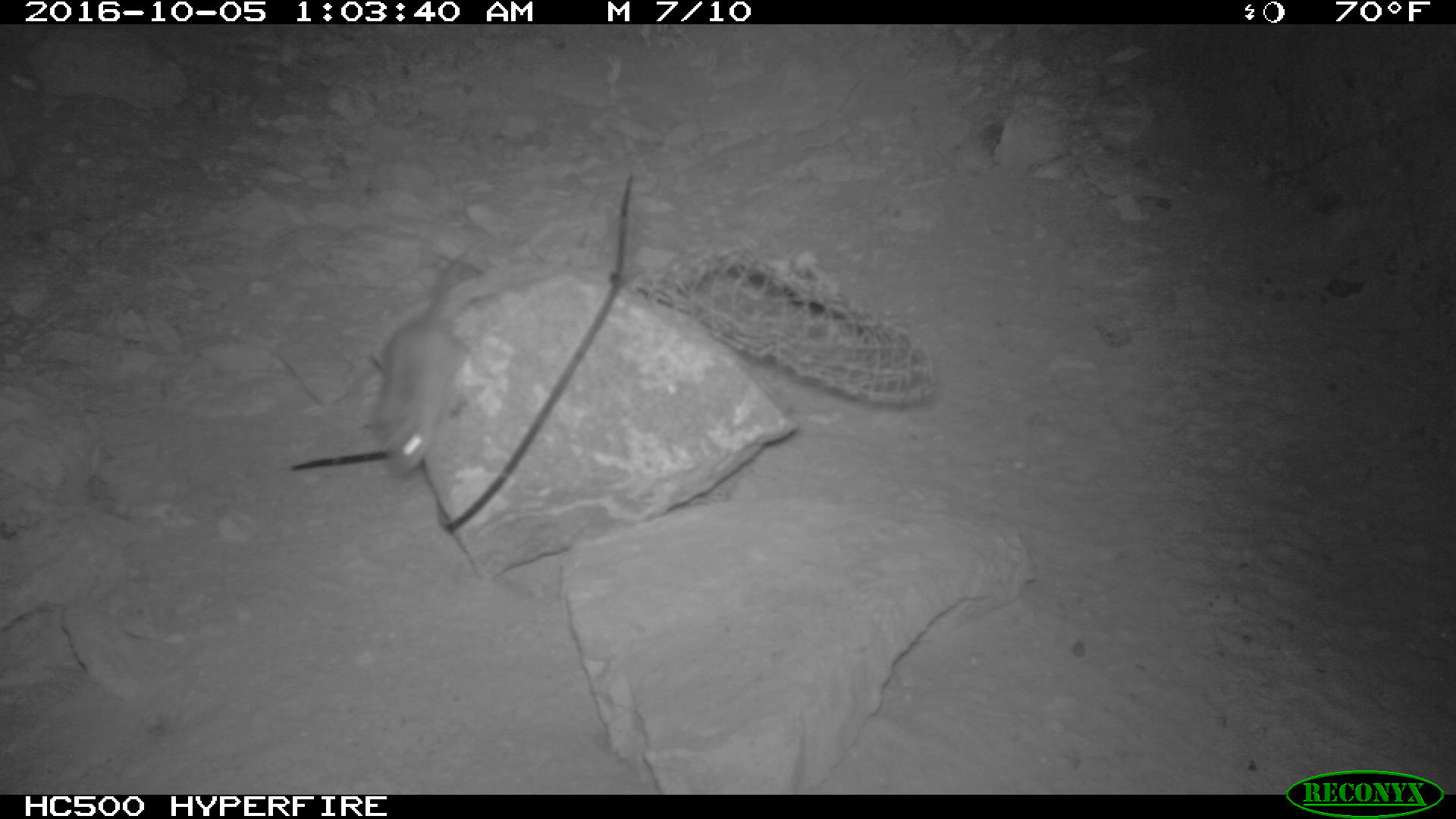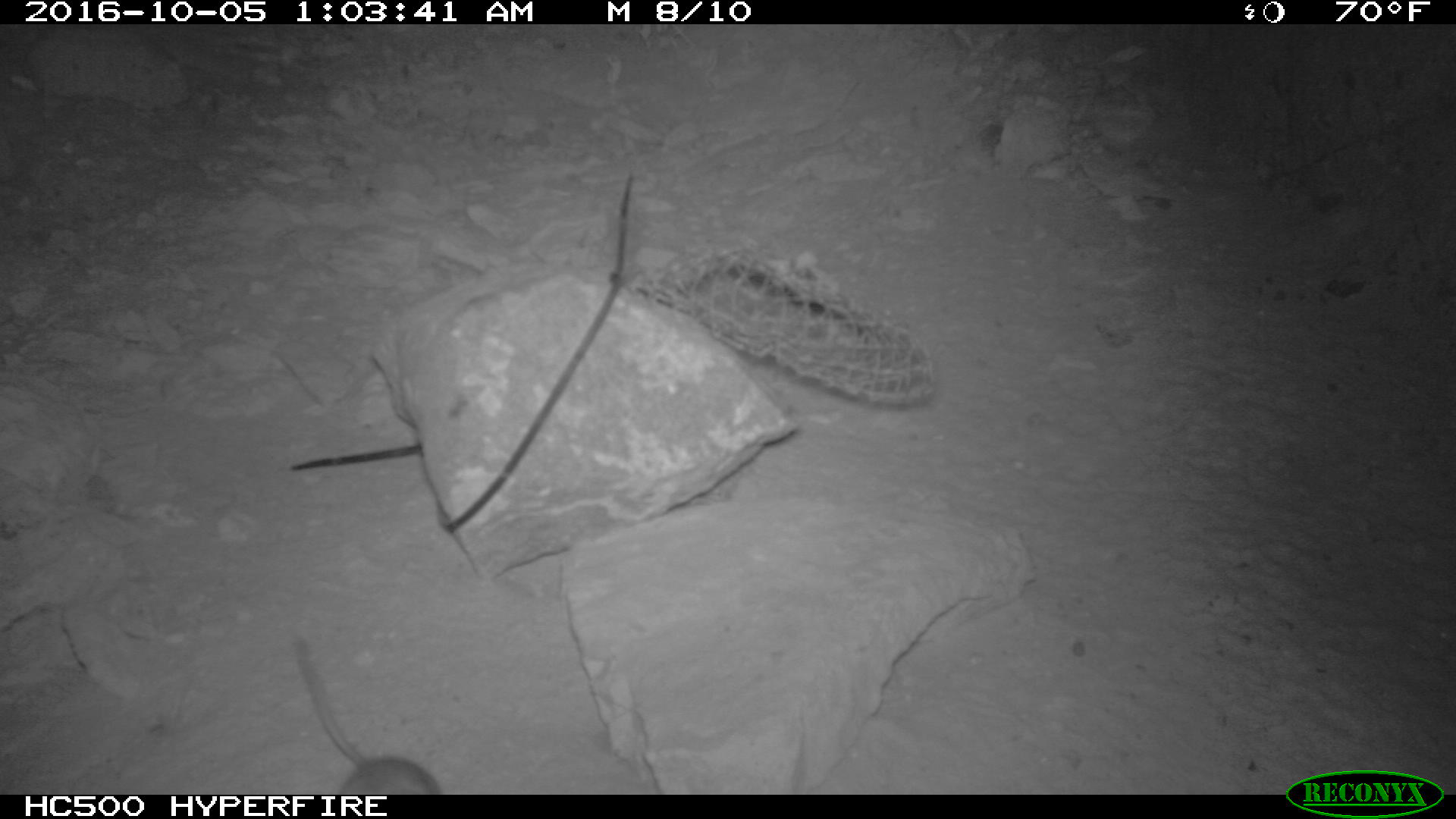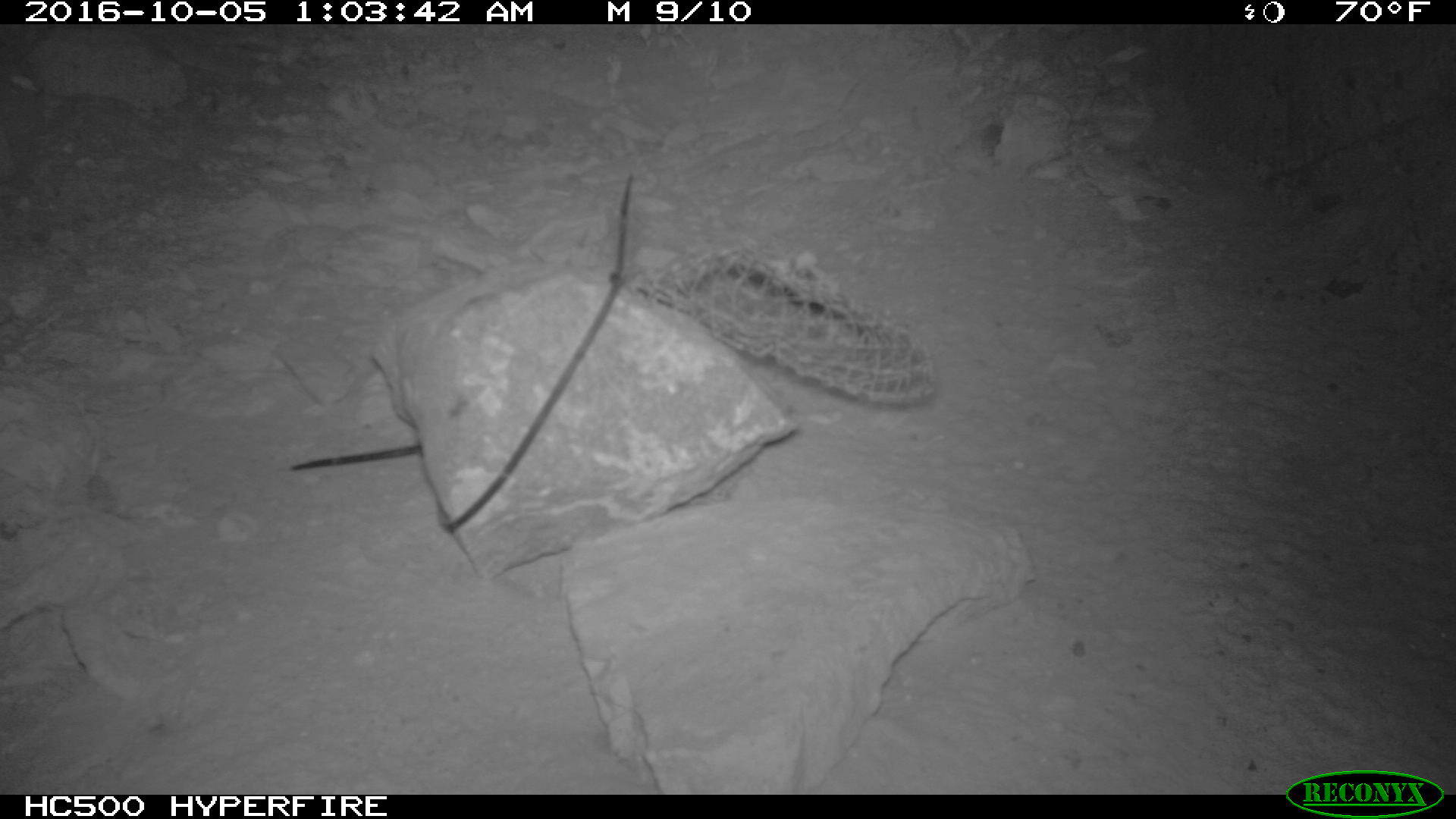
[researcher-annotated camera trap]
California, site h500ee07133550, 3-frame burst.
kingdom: Animalia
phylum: Chordata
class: Mammalia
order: Rodentia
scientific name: Rodentia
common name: rodent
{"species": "rodent (Rodentia)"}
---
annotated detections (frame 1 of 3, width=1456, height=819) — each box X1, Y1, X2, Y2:
rodent: 381, 256, 469, 482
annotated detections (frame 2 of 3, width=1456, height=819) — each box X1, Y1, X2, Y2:
rodent: 290, 630, 445, 793